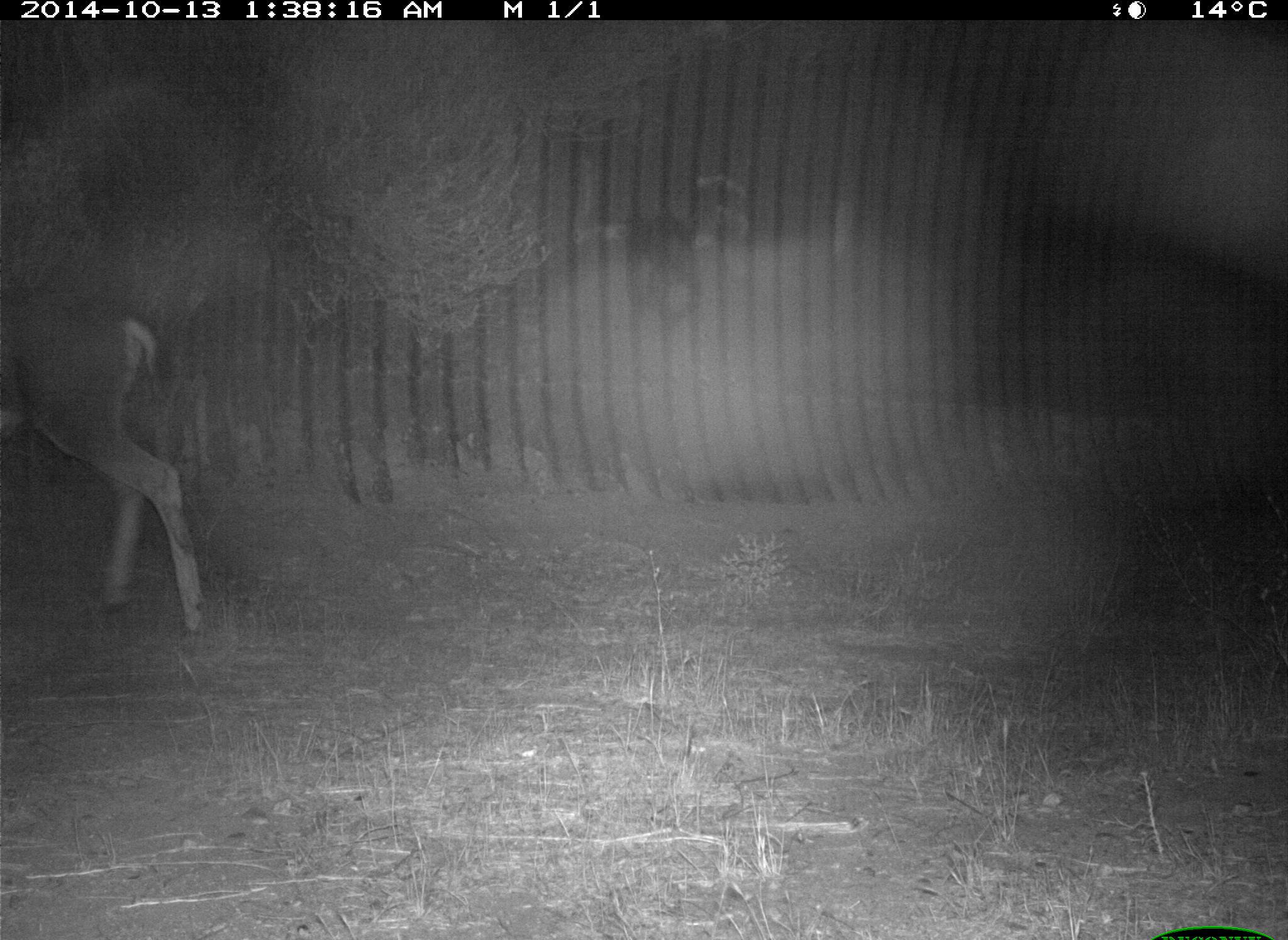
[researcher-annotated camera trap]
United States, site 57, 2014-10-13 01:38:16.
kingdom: Animalia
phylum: Chordata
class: Mammalia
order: Artiodactyla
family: Cervidae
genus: Odocoileus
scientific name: Odocoileus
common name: deer